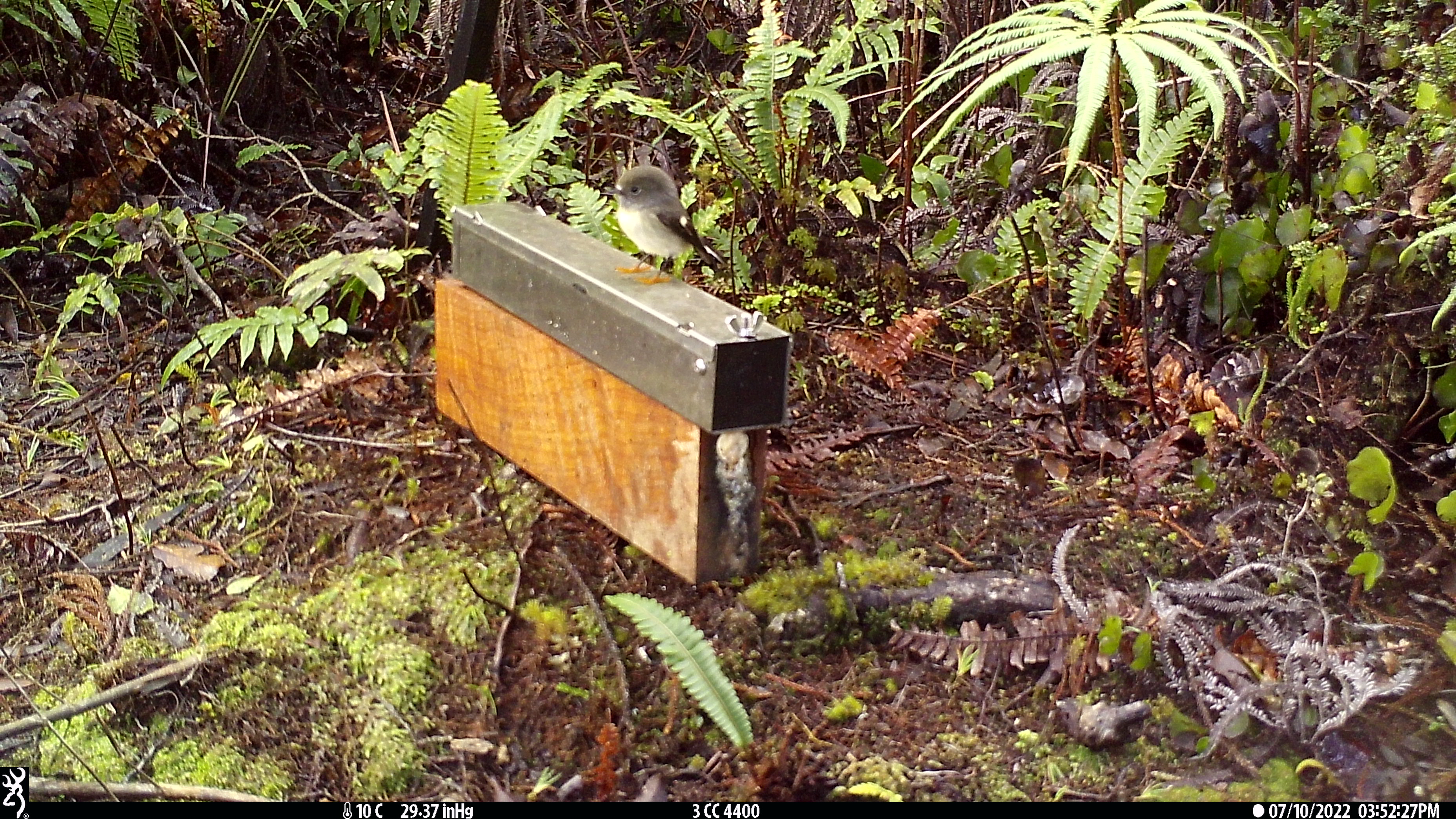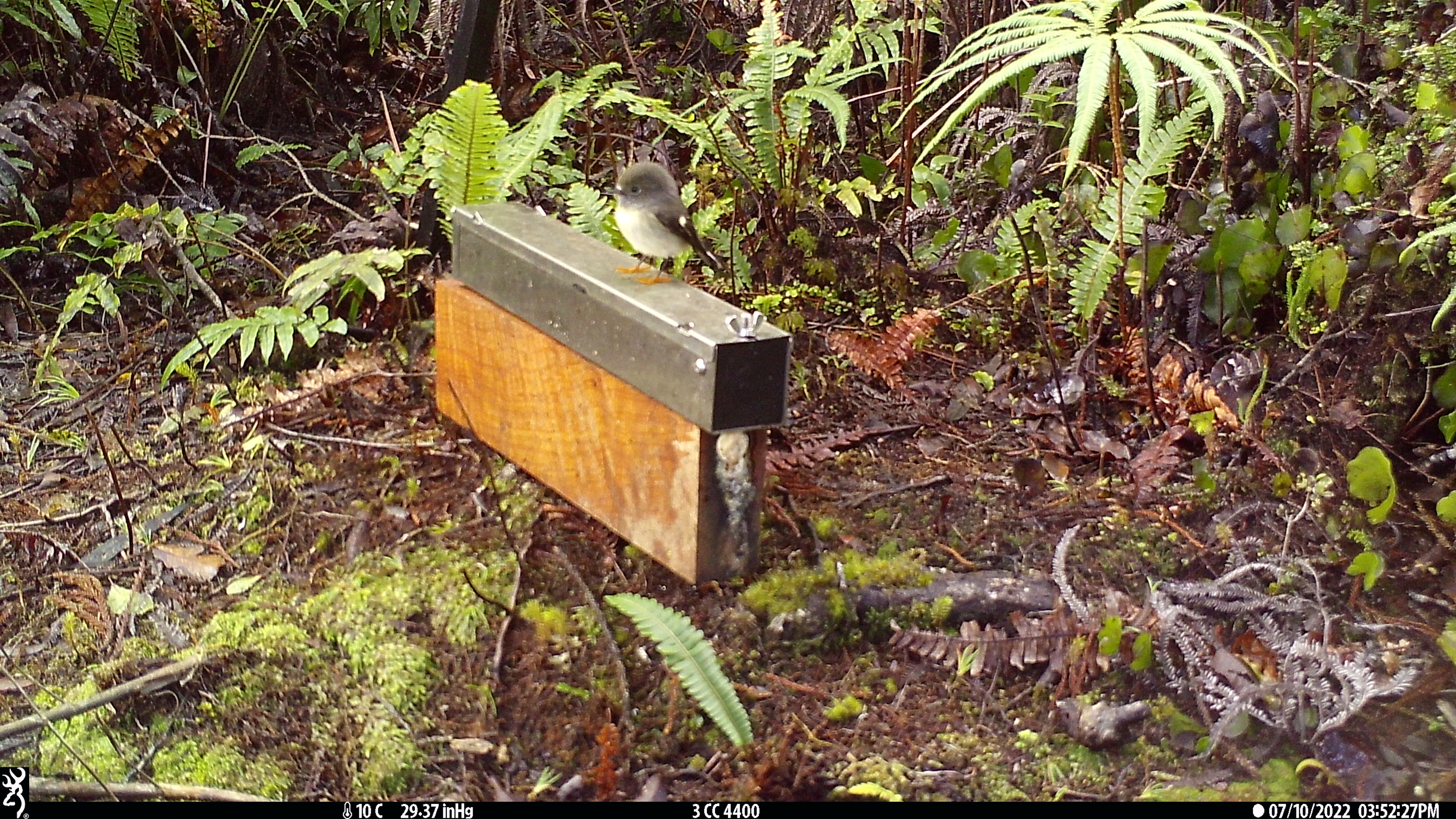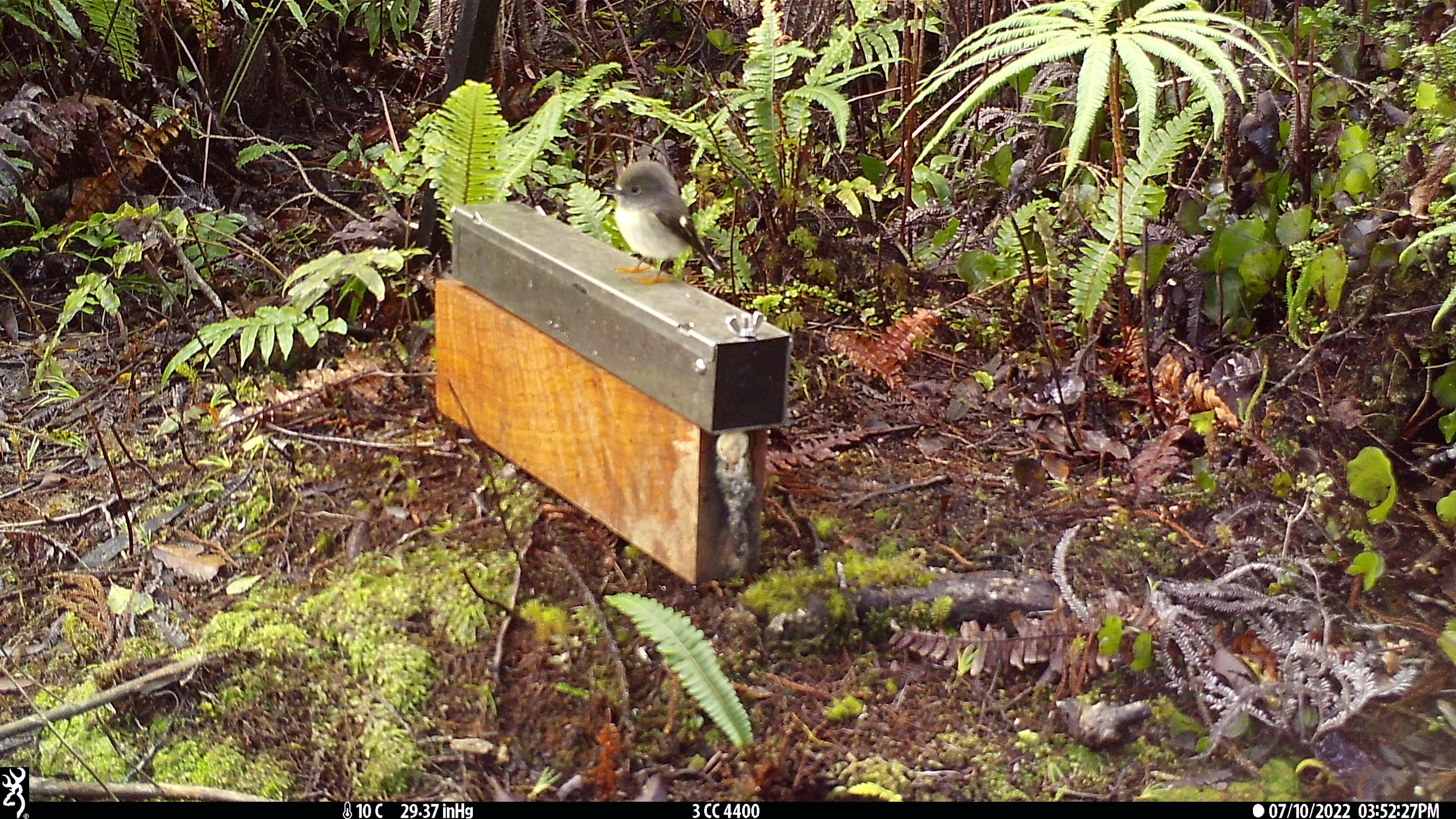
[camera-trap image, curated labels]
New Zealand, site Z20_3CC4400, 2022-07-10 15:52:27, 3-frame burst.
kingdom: Animalia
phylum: Chordata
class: Aves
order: Passeriformes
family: Petroicidae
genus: Petroica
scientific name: Petroica macrocephala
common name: tomtit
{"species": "tomtit (Petroica macrocephala)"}